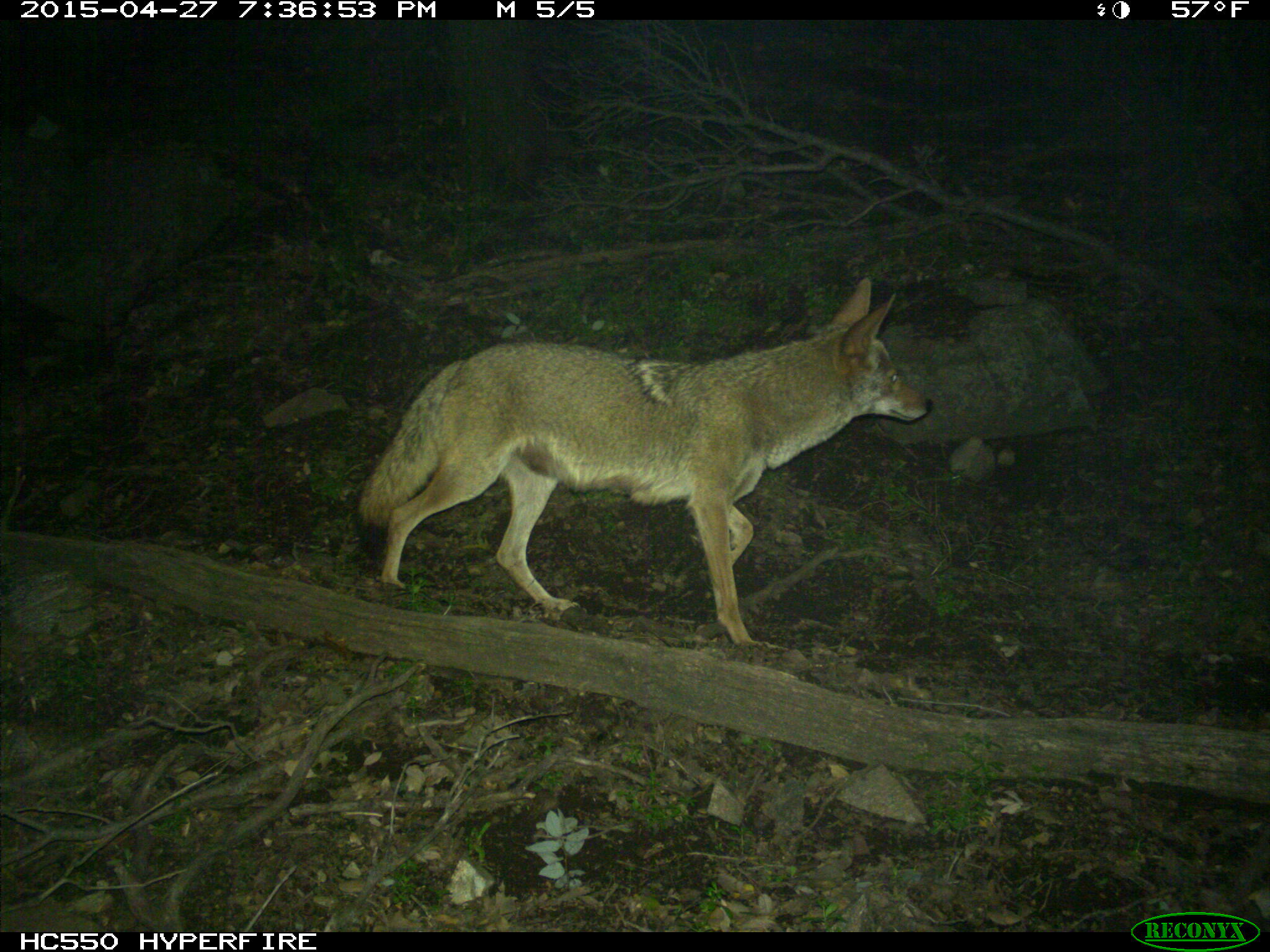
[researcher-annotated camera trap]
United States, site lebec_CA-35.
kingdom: Animalia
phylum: Chordata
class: Mammalia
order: Carnivora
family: Canidae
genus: Canis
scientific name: Canis latrans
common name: coyote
Canis latrans (coyote).